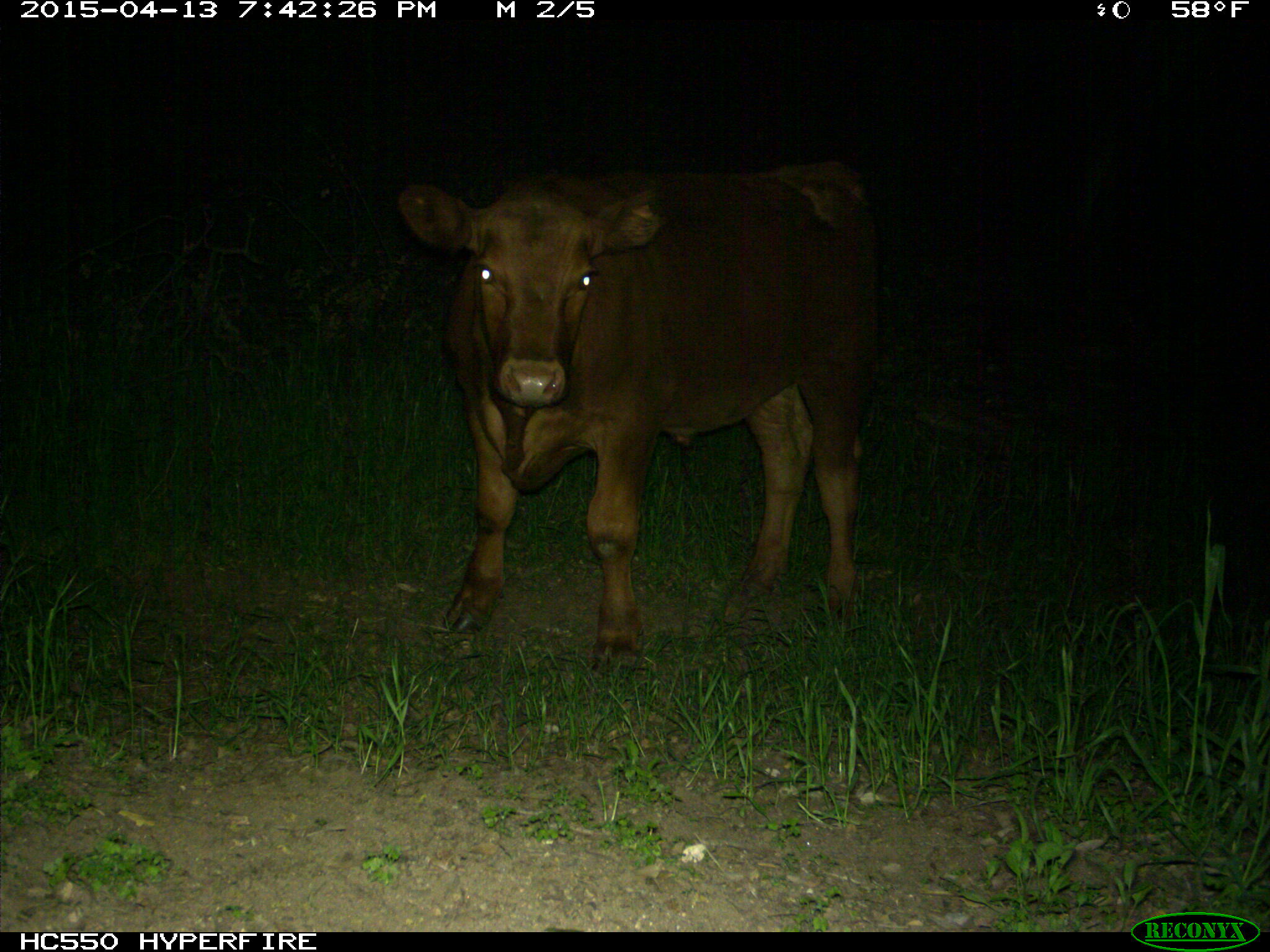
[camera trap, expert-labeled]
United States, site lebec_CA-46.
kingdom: Animalia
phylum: Chordata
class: Mammalia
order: Artiodactyla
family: Bovidae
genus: Bos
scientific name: Bos taurus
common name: domestic cow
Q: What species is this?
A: Bos taurus (domestic cow).